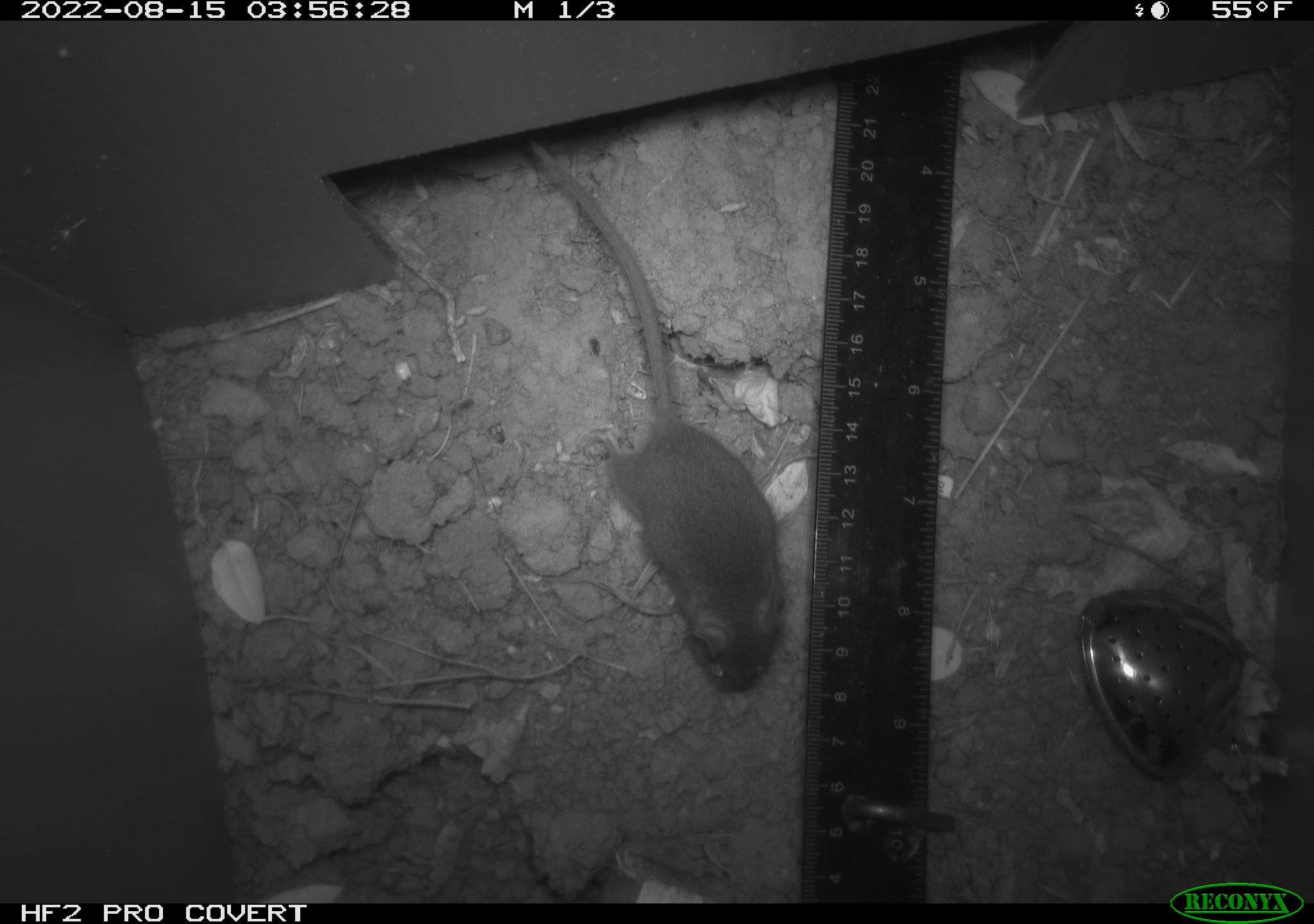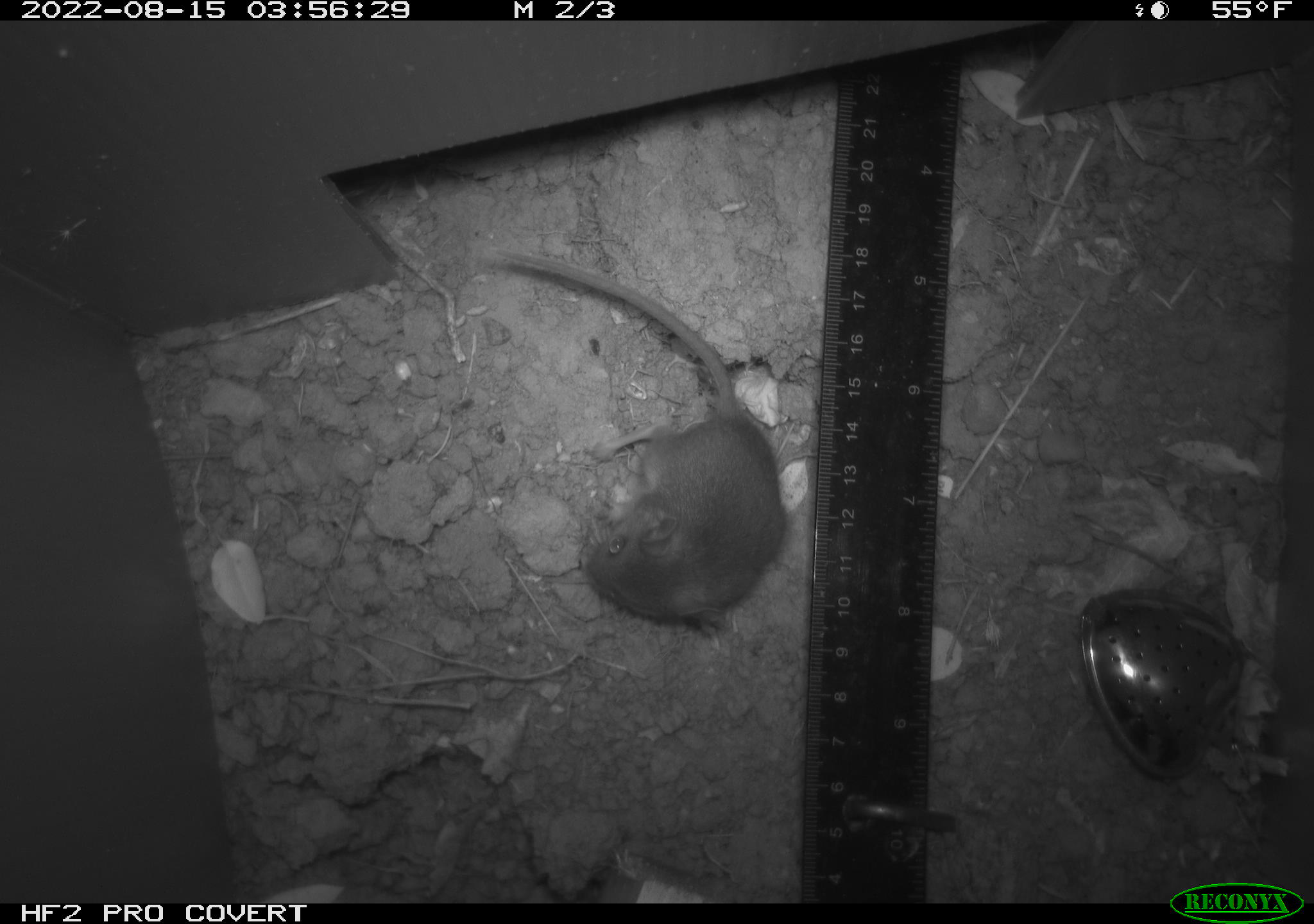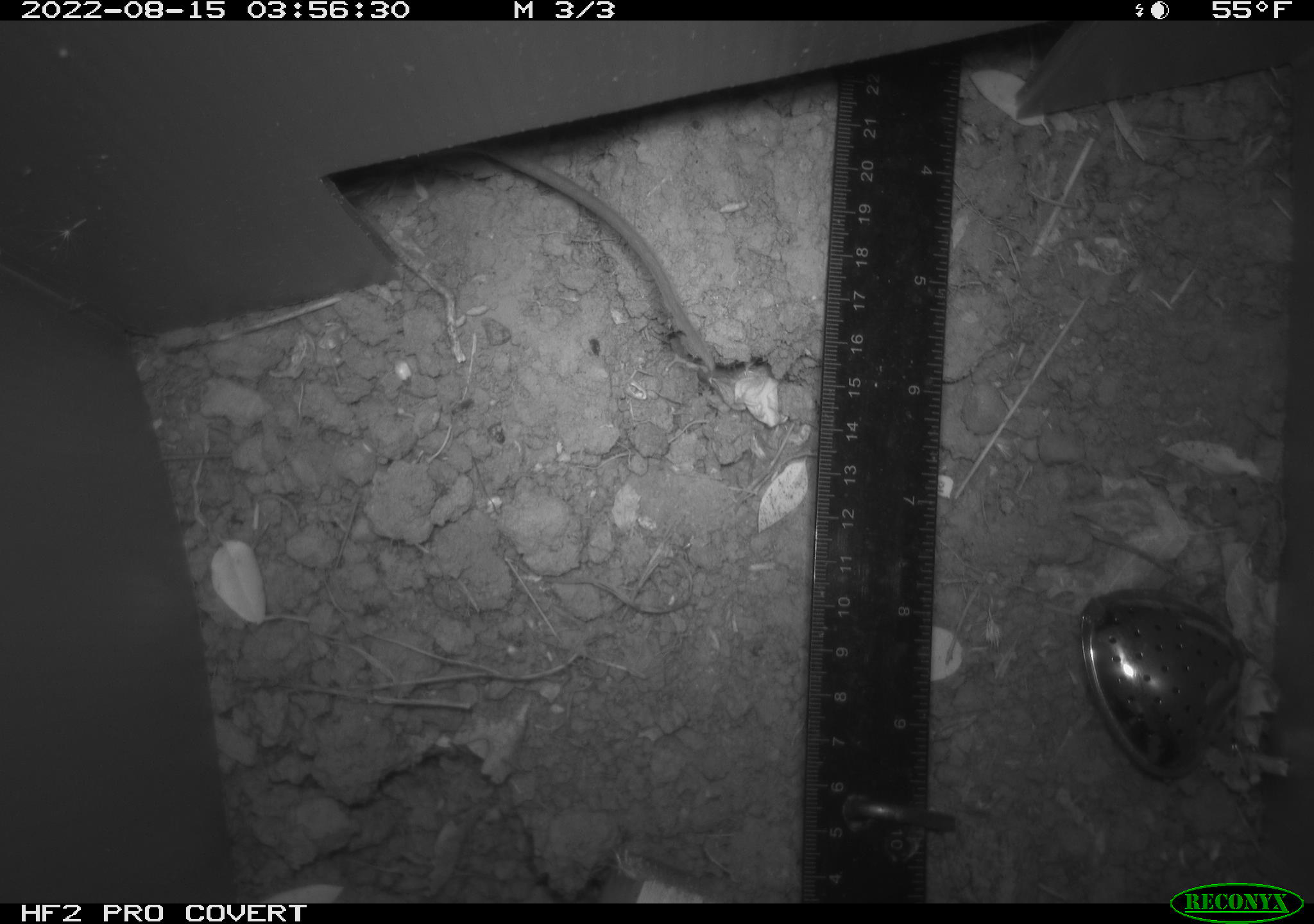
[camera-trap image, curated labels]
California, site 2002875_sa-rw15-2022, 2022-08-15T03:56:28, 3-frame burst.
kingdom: Animalia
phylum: Chordata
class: Mammalia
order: Rodentia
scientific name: Rodentia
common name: mouse species